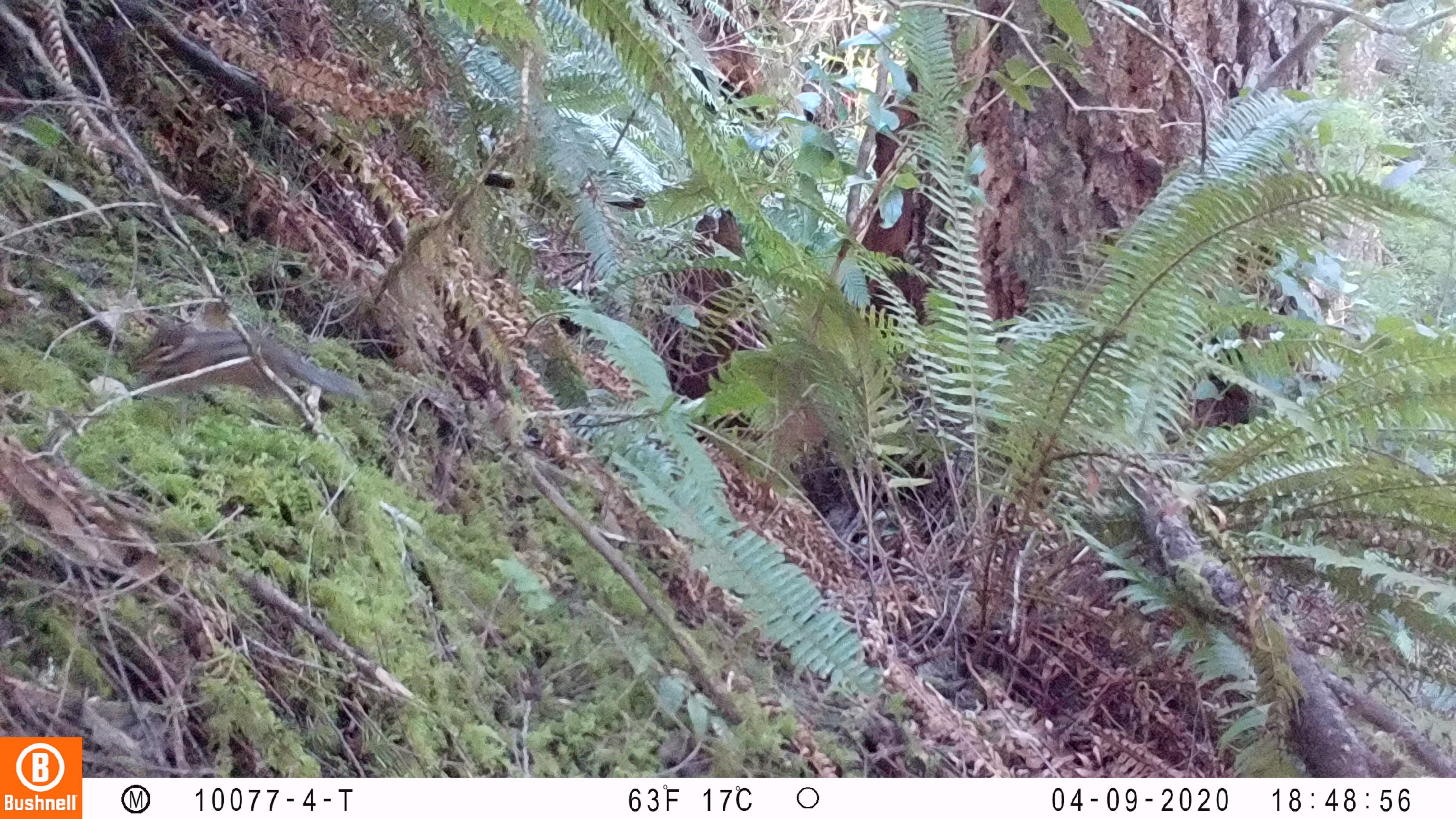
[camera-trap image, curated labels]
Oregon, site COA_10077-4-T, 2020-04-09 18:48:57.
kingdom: Animalia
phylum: Chordata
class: Mammalia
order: Rodentia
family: Sciuridae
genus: Neotamias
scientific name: Neotamias townsendii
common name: townsend's chipmunk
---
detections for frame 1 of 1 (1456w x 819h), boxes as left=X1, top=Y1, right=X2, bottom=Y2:
townsend's chipmunk: left=126, top=310, right=370, bottom=406